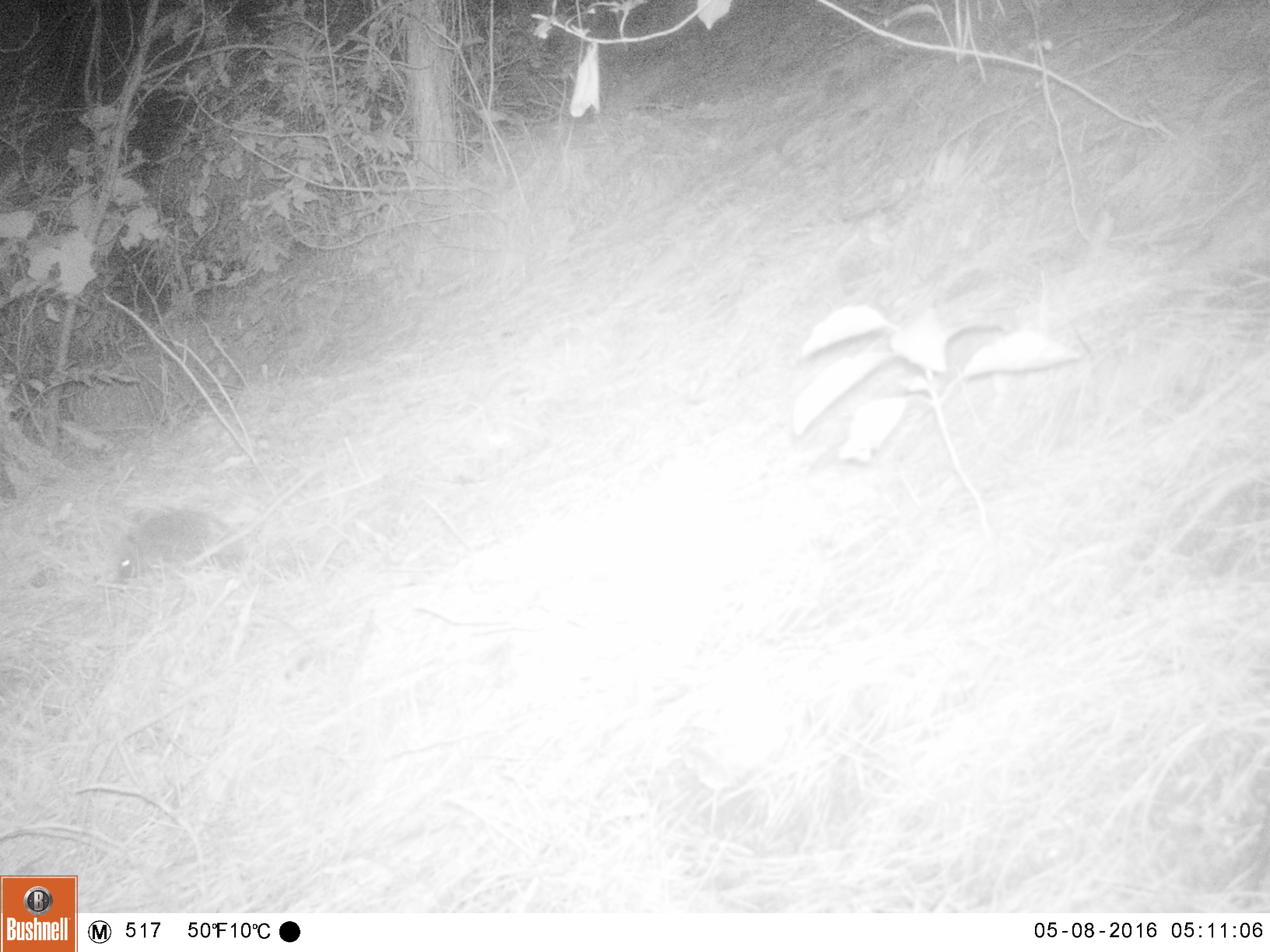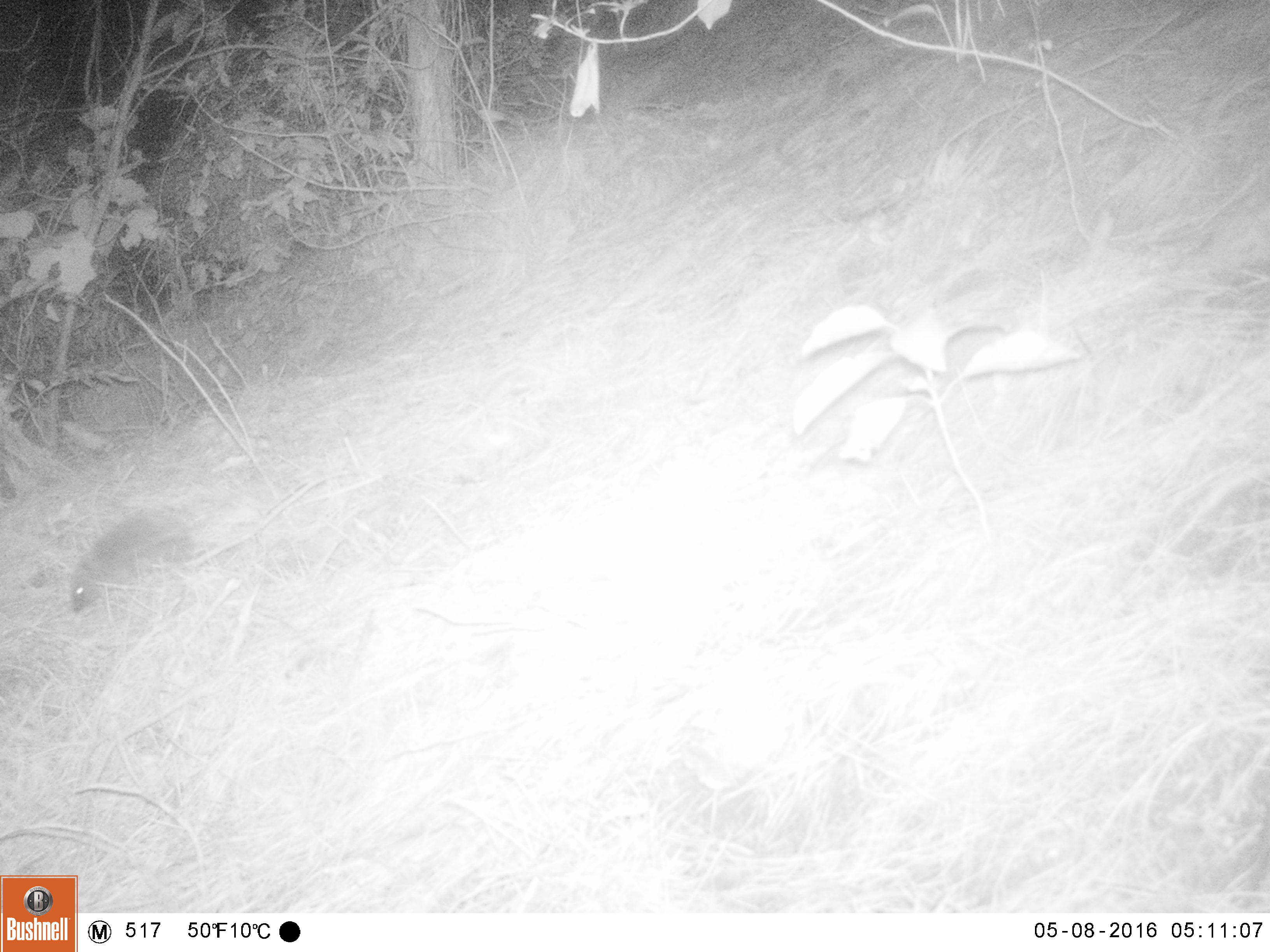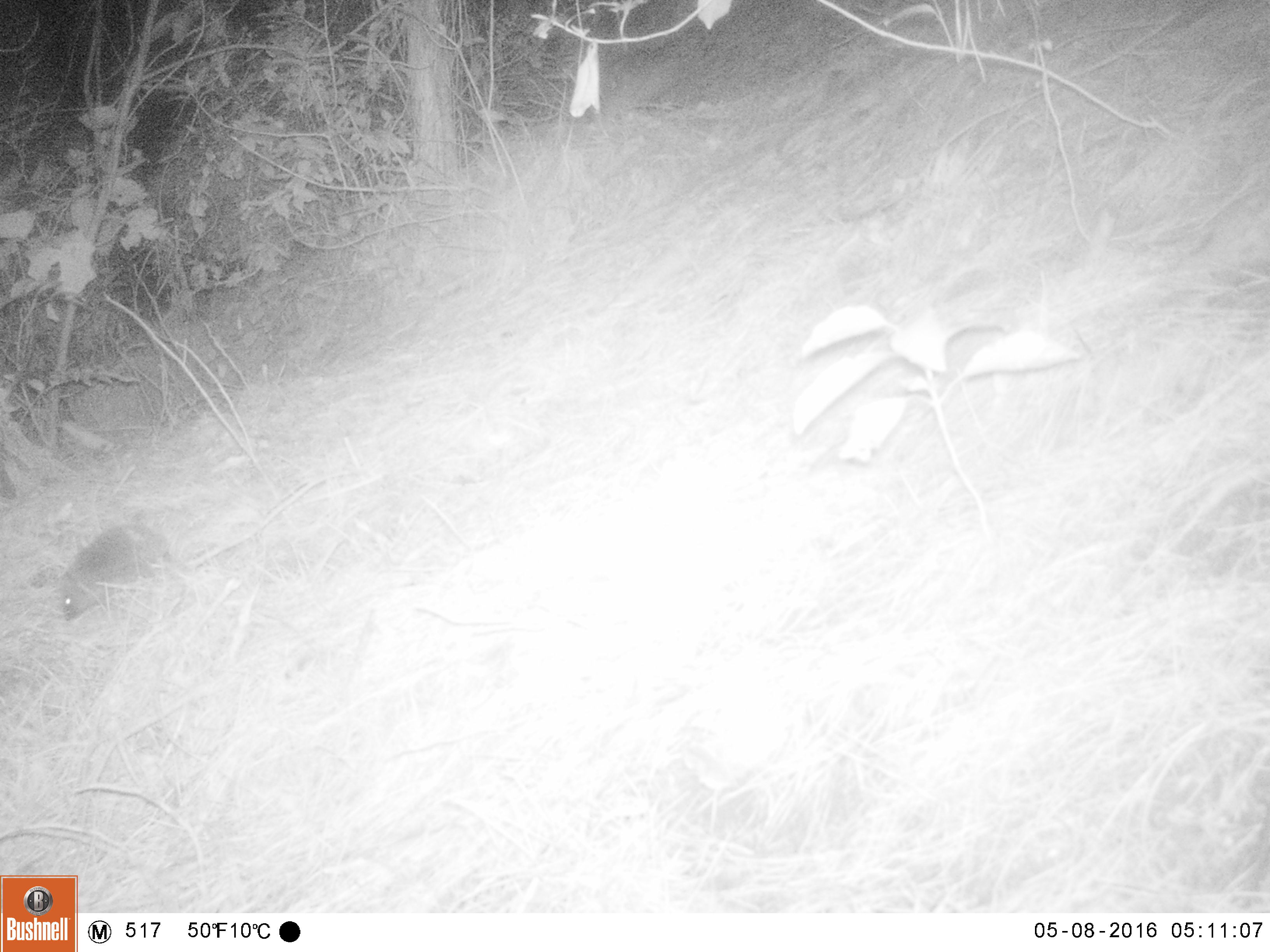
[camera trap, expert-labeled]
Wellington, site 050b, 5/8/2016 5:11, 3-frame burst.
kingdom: Animalia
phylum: Chordata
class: Mammalia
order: Eulipotyphla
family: Erinaceidae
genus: Erinaceus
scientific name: Erinaceus europaeus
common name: hedgehog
Hedgehog (Erinaceus europaeus).